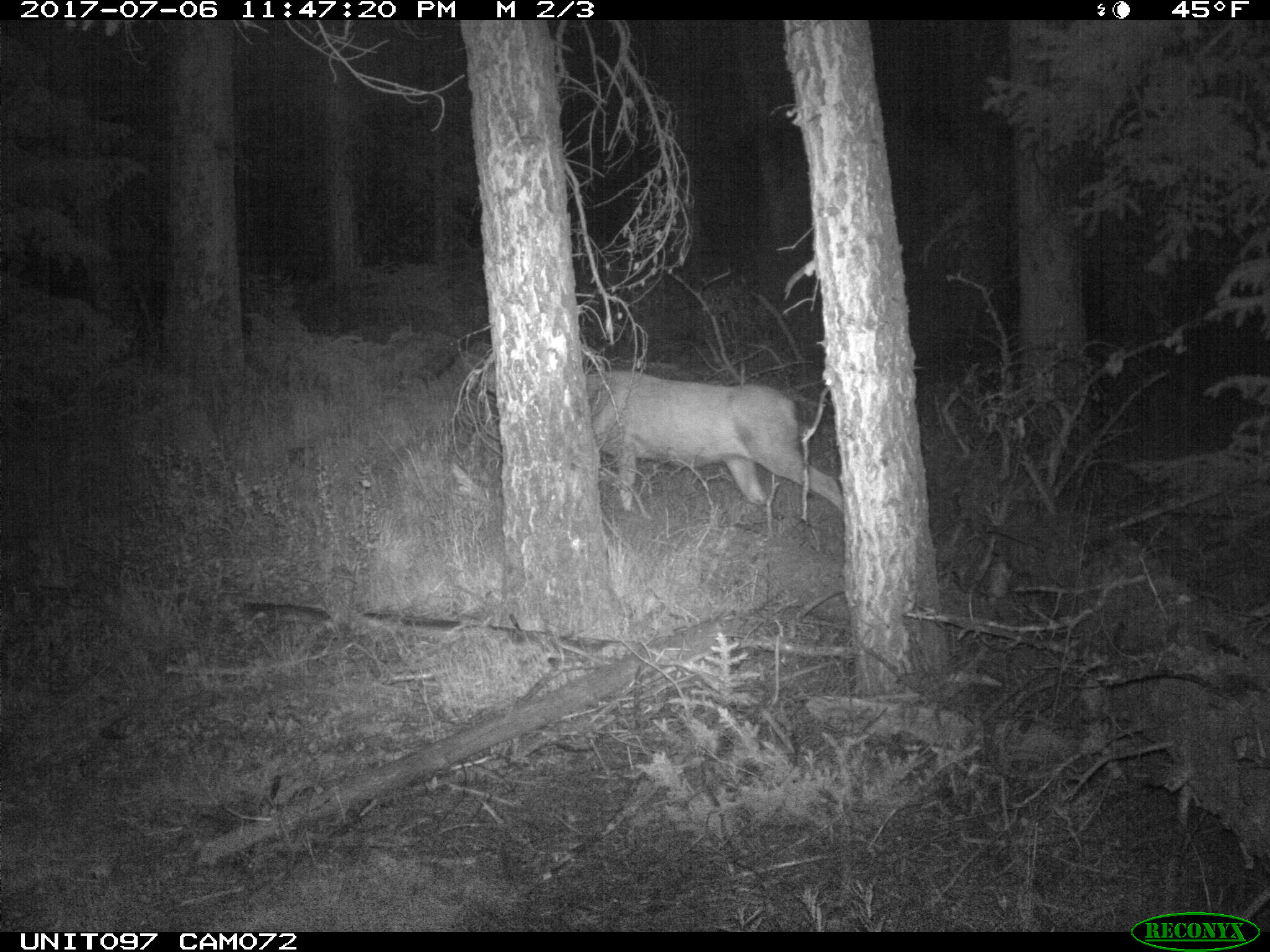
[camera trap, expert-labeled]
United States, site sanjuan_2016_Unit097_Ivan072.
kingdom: Animalia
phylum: Chordata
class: Mammalia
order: Artiodactyla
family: Cervidae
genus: Odocoileus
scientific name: Odocoileus hemionus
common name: mule deer